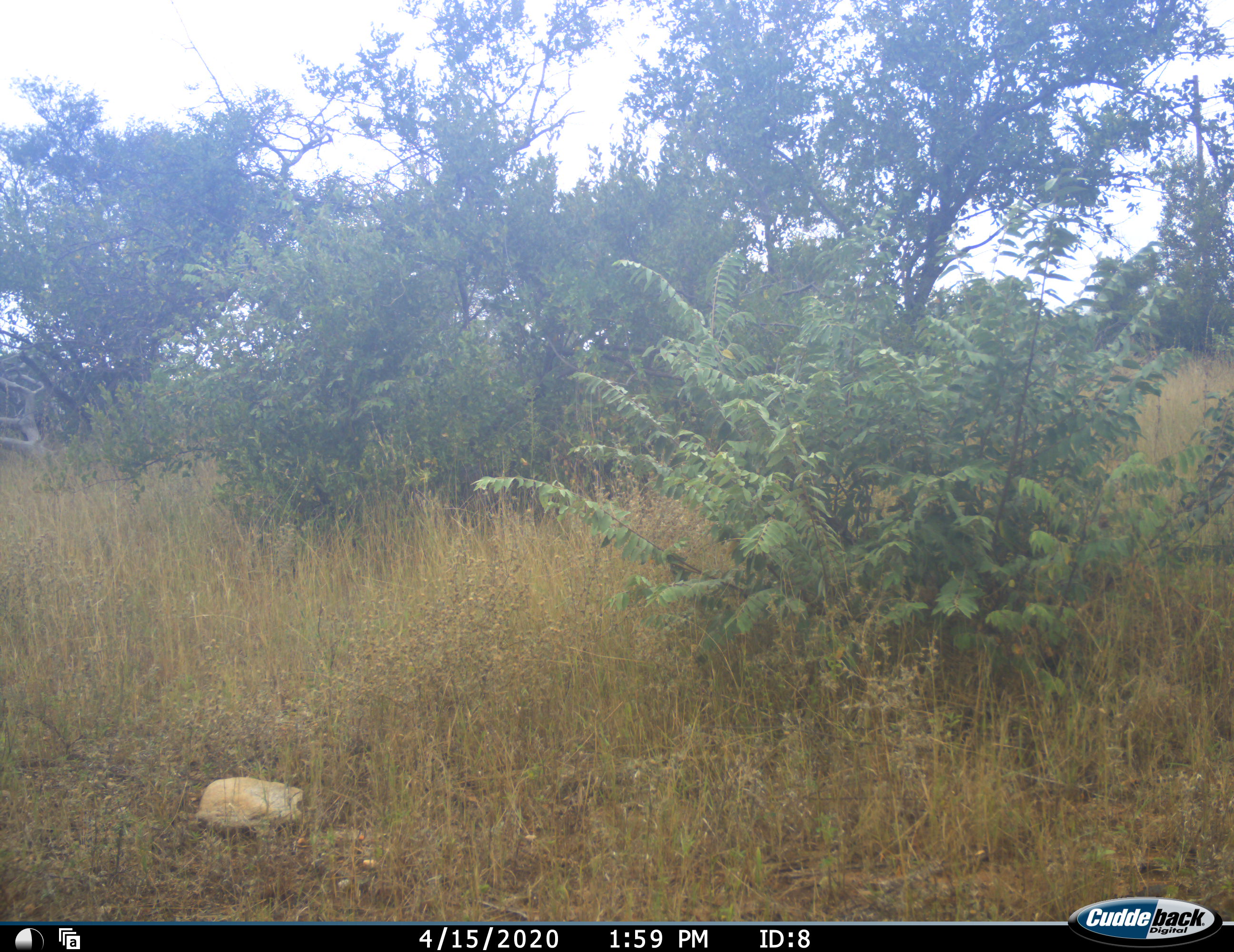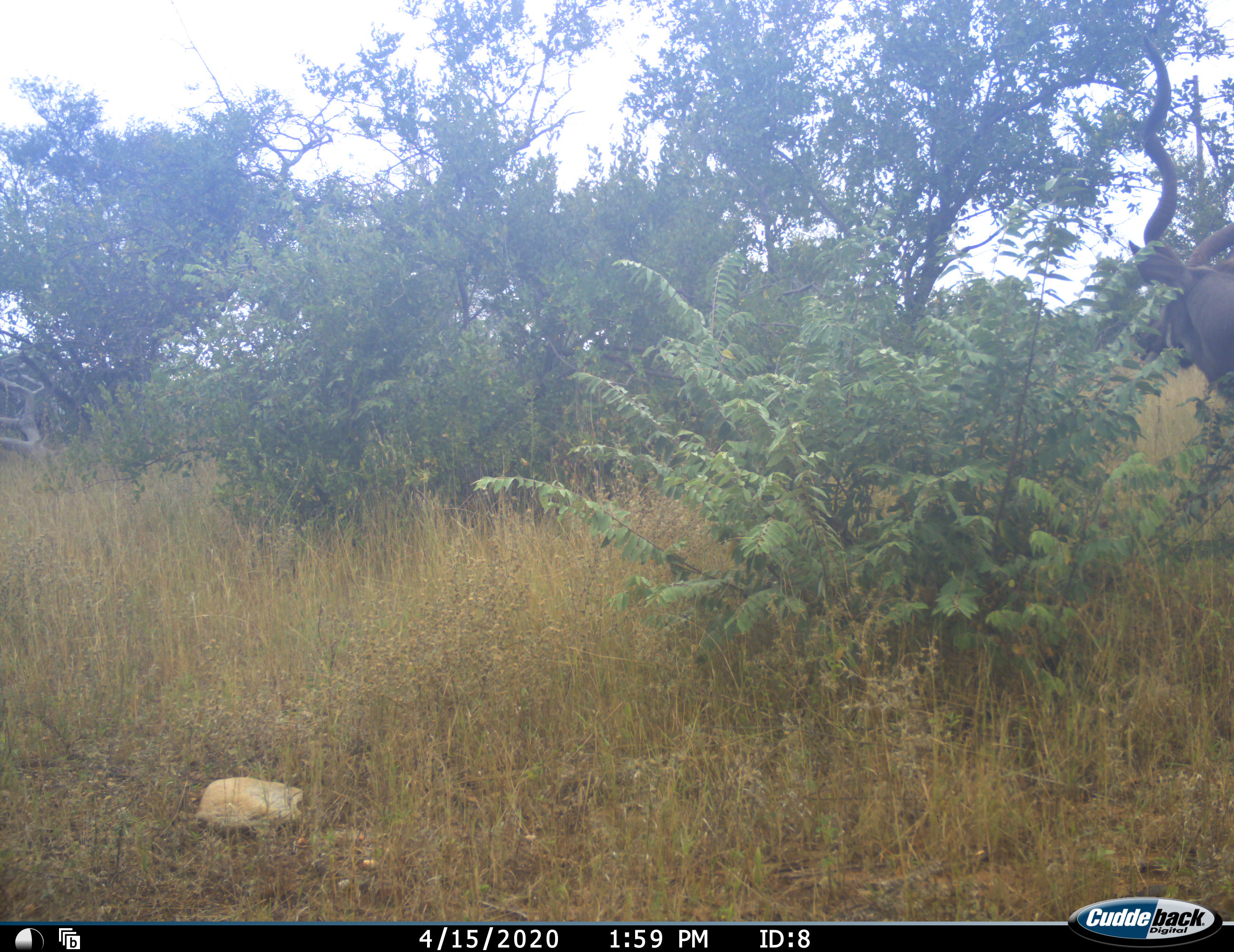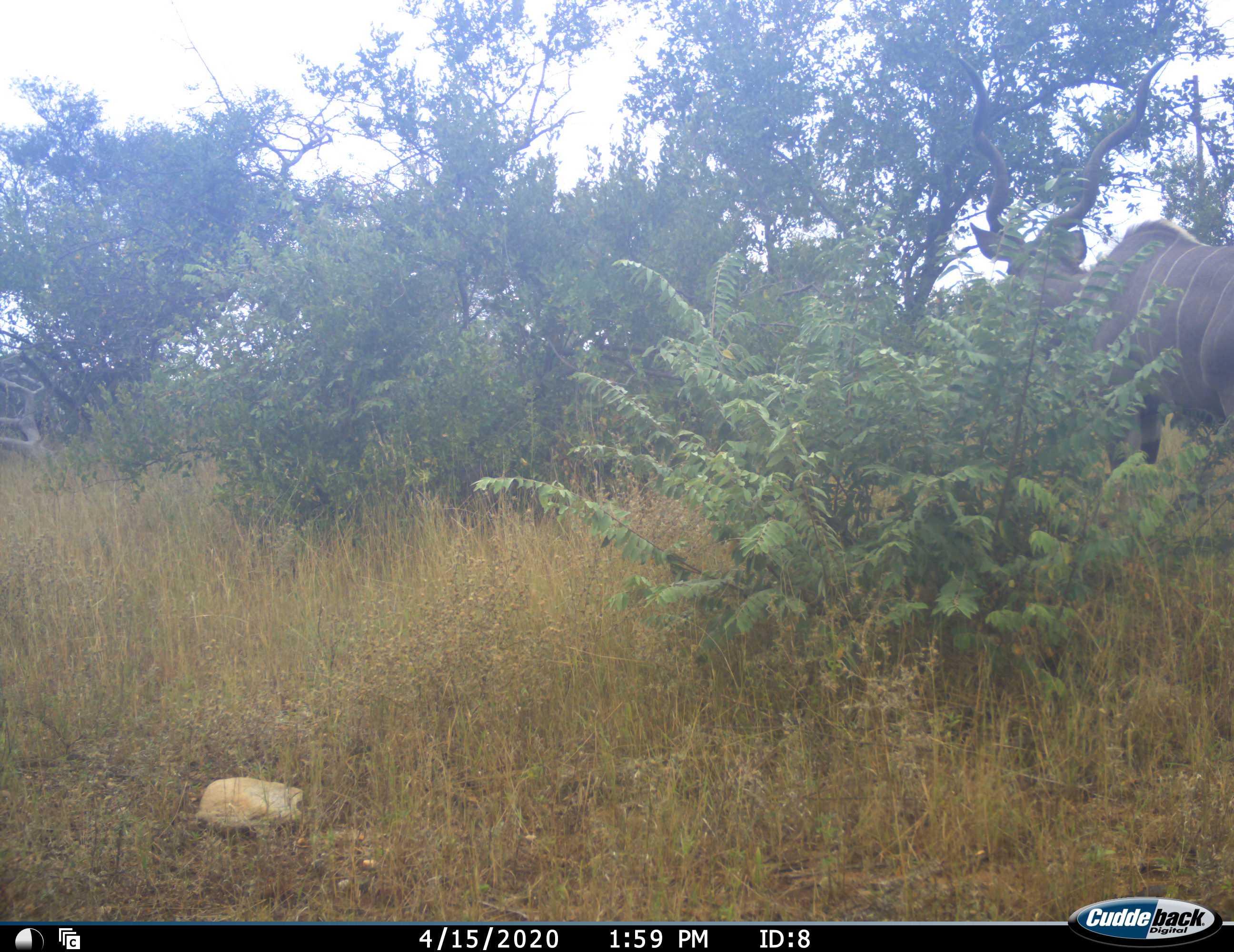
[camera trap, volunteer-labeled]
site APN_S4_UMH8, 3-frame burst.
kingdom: Animalia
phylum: Chordata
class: Mammalia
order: Artiodactyla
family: Bovidae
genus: Tragelaphus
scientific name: Tragelaphus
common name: kudu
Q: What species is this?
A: Kudu (Tragelaphus).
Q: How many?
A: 1.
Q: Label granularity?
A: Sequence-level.